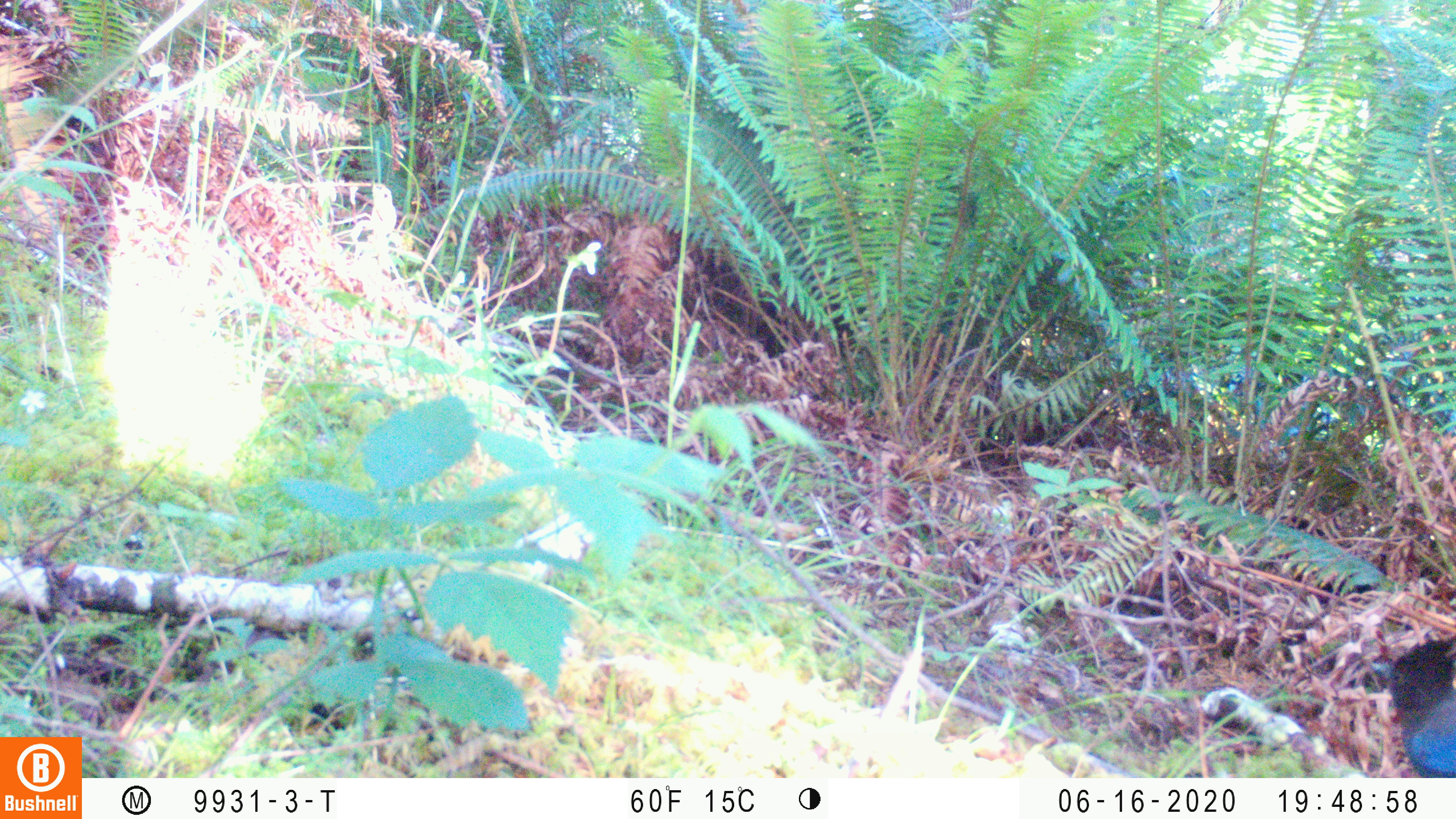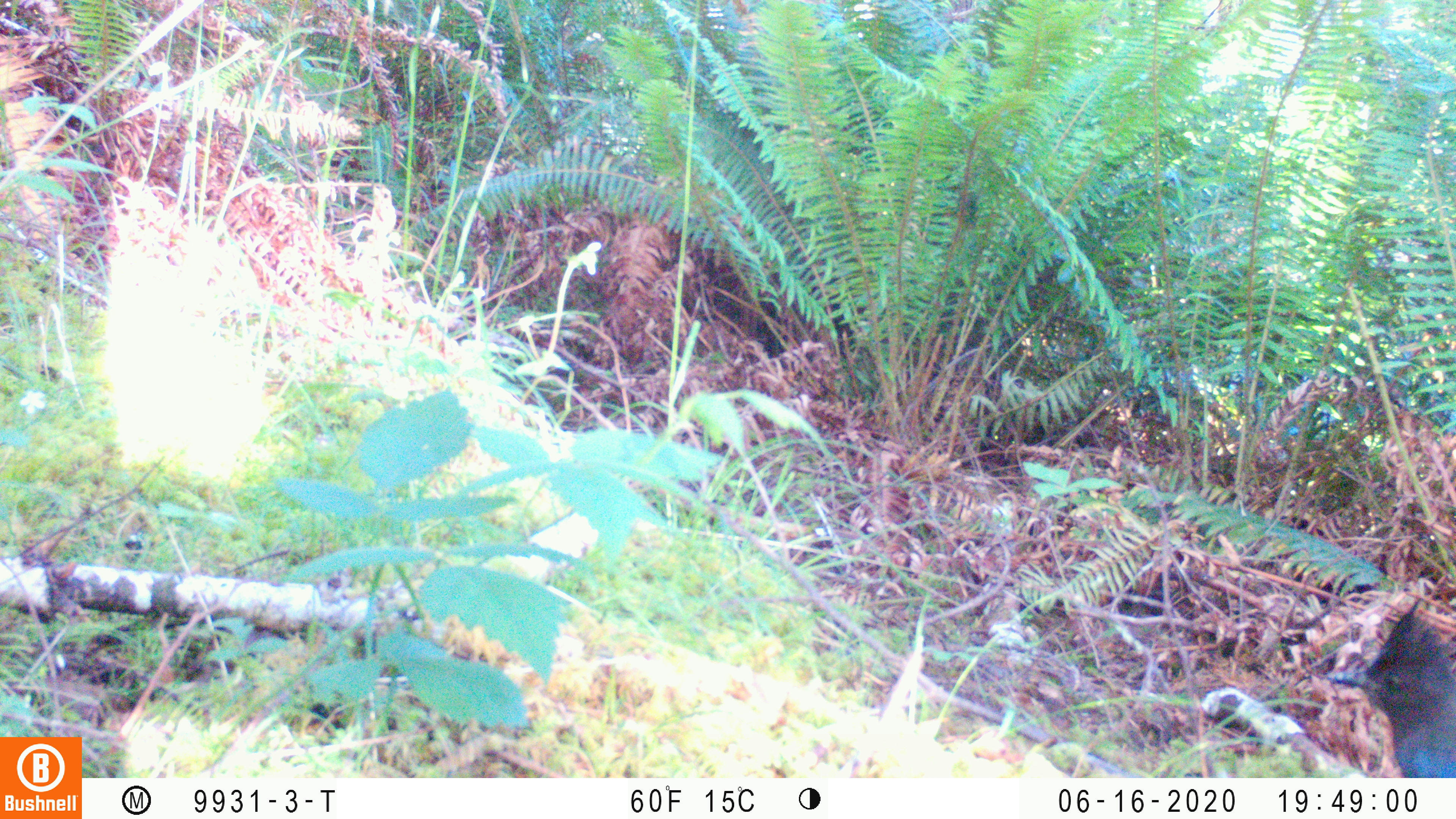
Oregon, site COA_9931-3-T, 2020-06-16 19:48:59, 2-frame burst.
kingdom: Animalia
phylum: Chordata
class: Aves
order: Passeriformes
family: Corvidae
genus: Cyanocitta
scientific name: Cyanocitta stelleri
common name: steller's jay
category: stellers jay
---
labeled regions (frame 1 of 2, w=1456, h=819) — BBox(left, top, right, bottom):
stellers jay: BBox(1363, 634, 1450, 773)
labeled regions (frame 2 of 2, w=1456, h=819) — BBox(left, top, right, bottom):
stellers jay: BBox(1322, 604, 1450, 772)